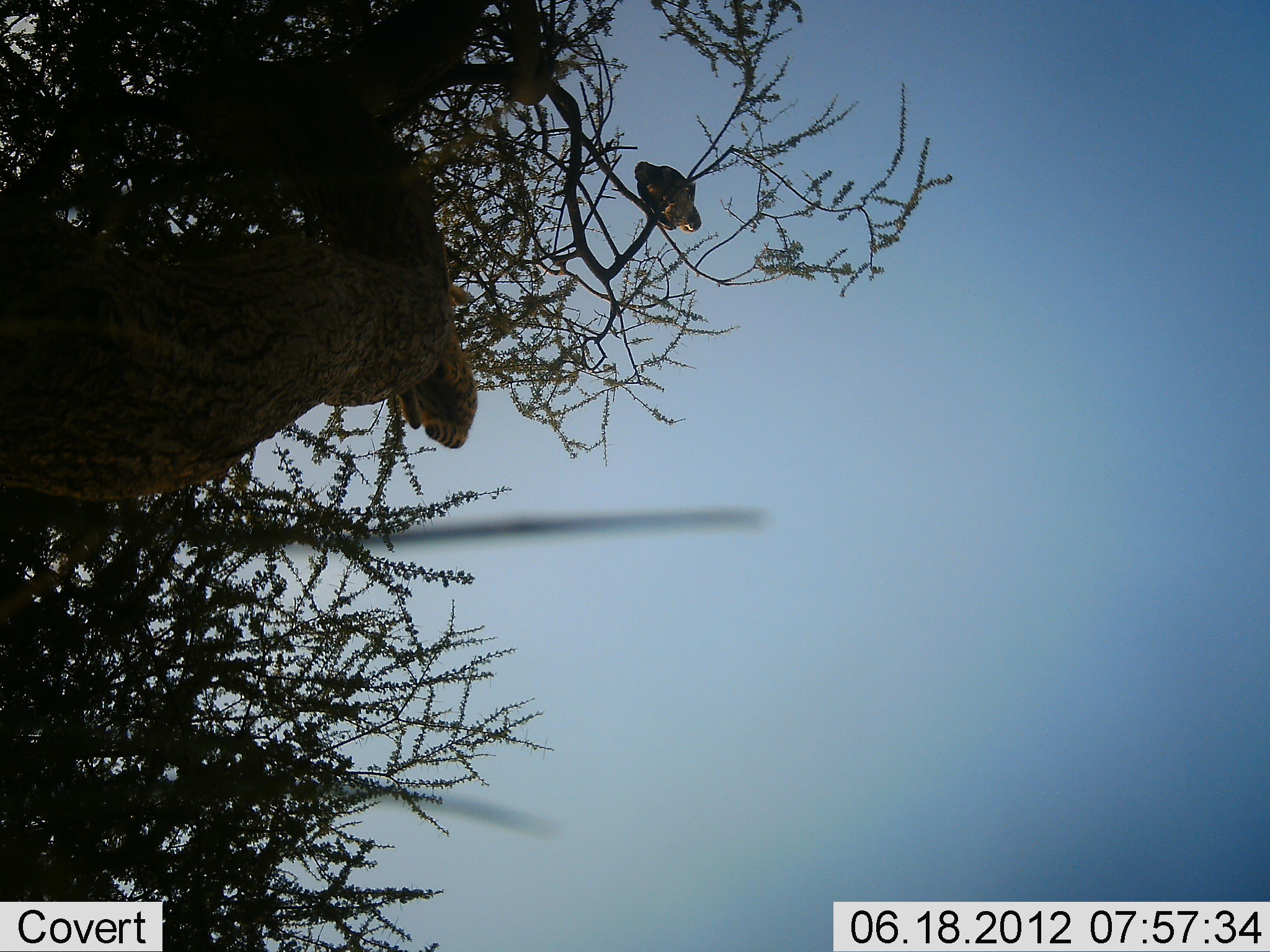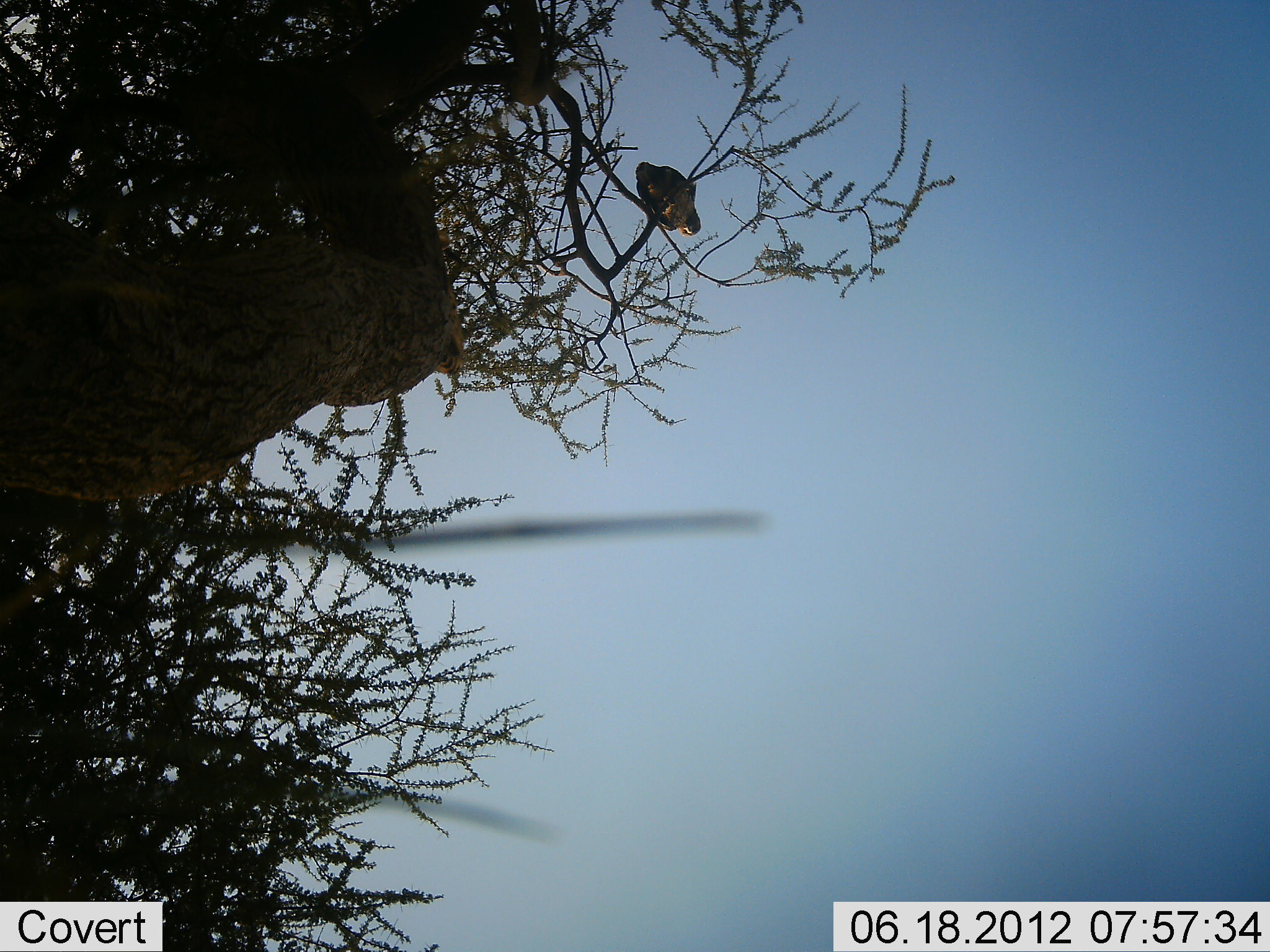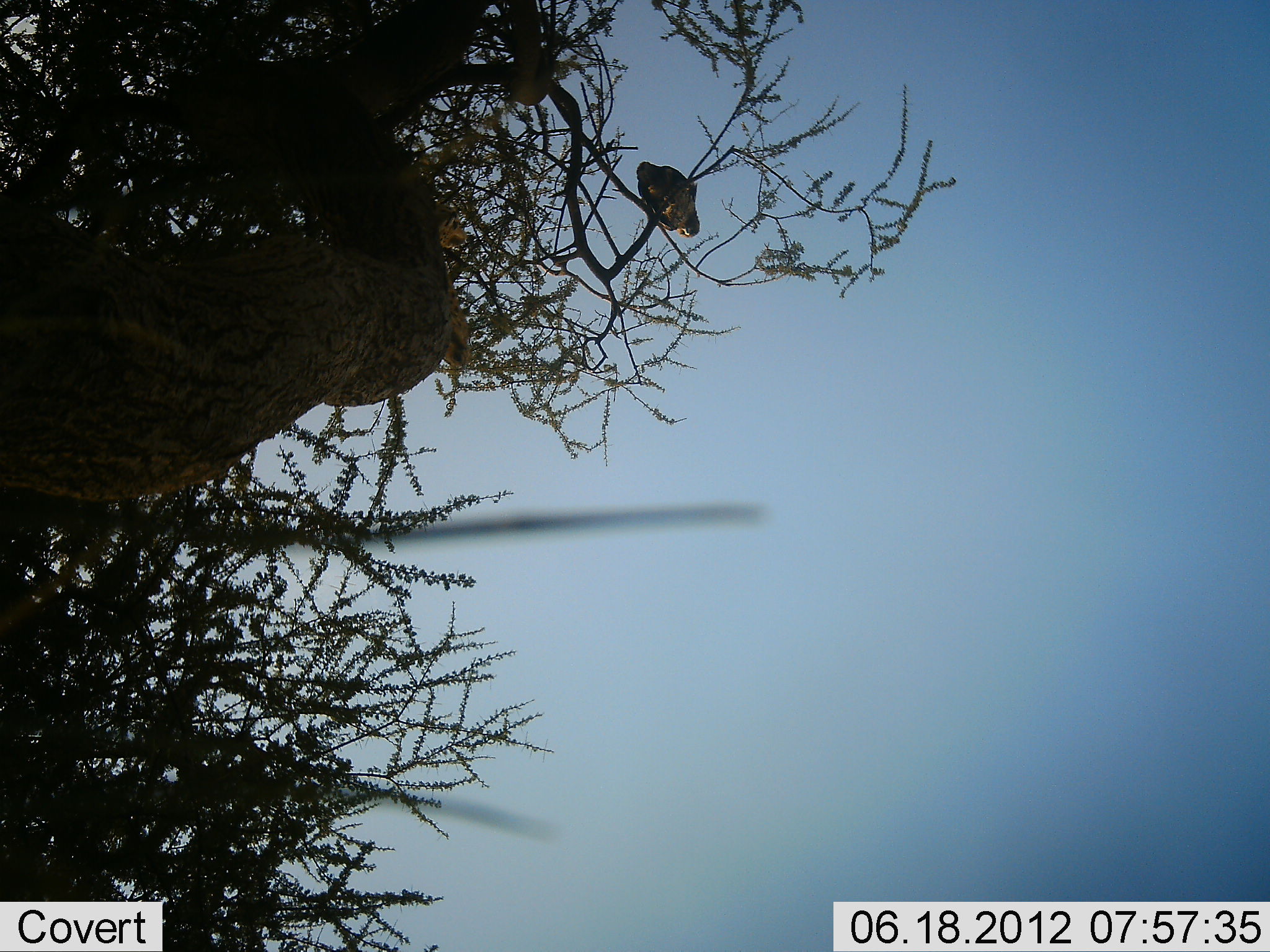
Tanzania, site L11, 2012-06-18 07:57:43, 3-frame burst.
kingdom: Animalia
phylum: Chordata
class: Aves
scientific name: Aves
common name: bird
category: otherbird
Otherbird (bird) (Aves), count 2. Behavior (volunteer vote fractions): standing 43%, resting 64%, moving 14%, interacting 0%. Young present (vote fraction): 0%. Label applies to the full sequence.